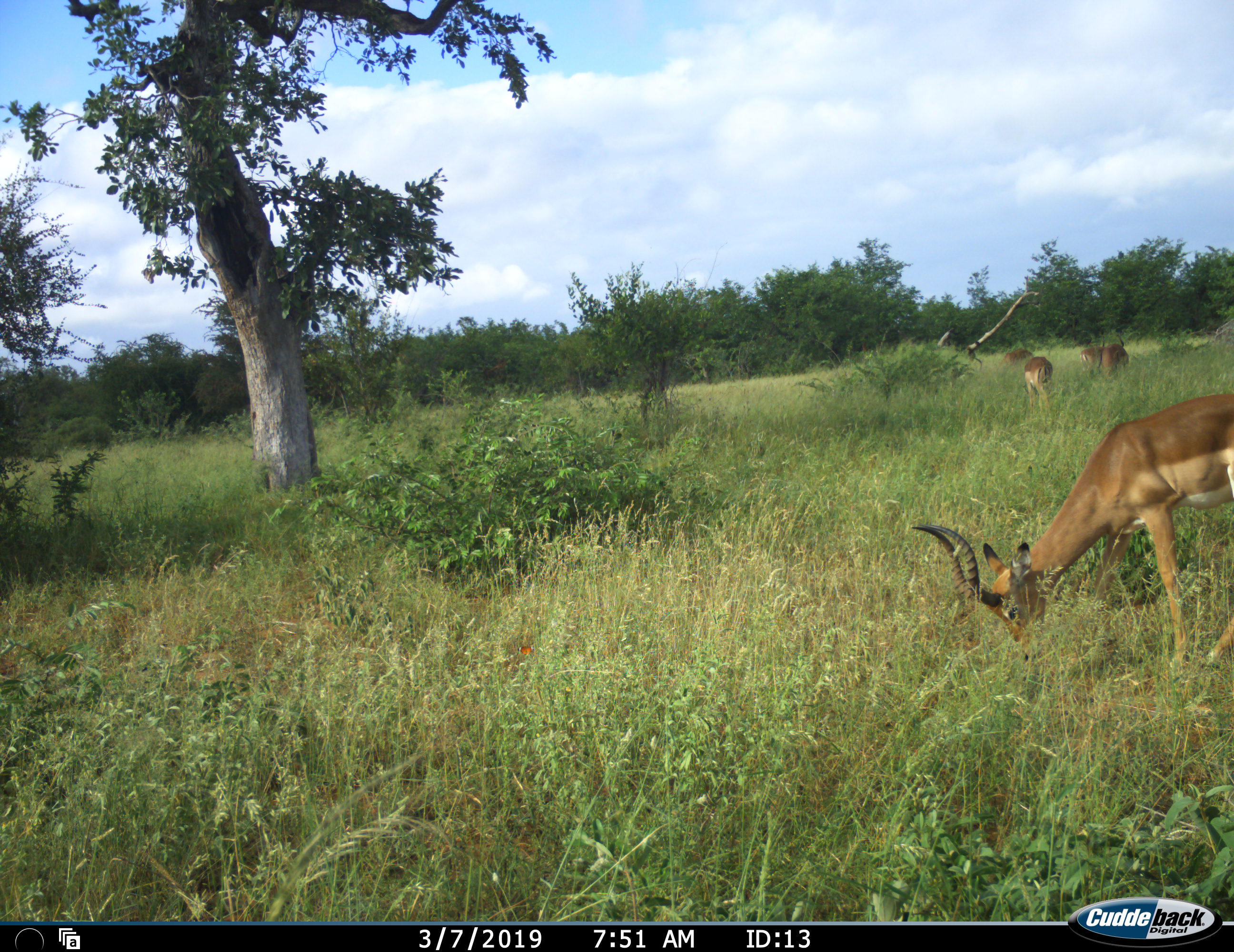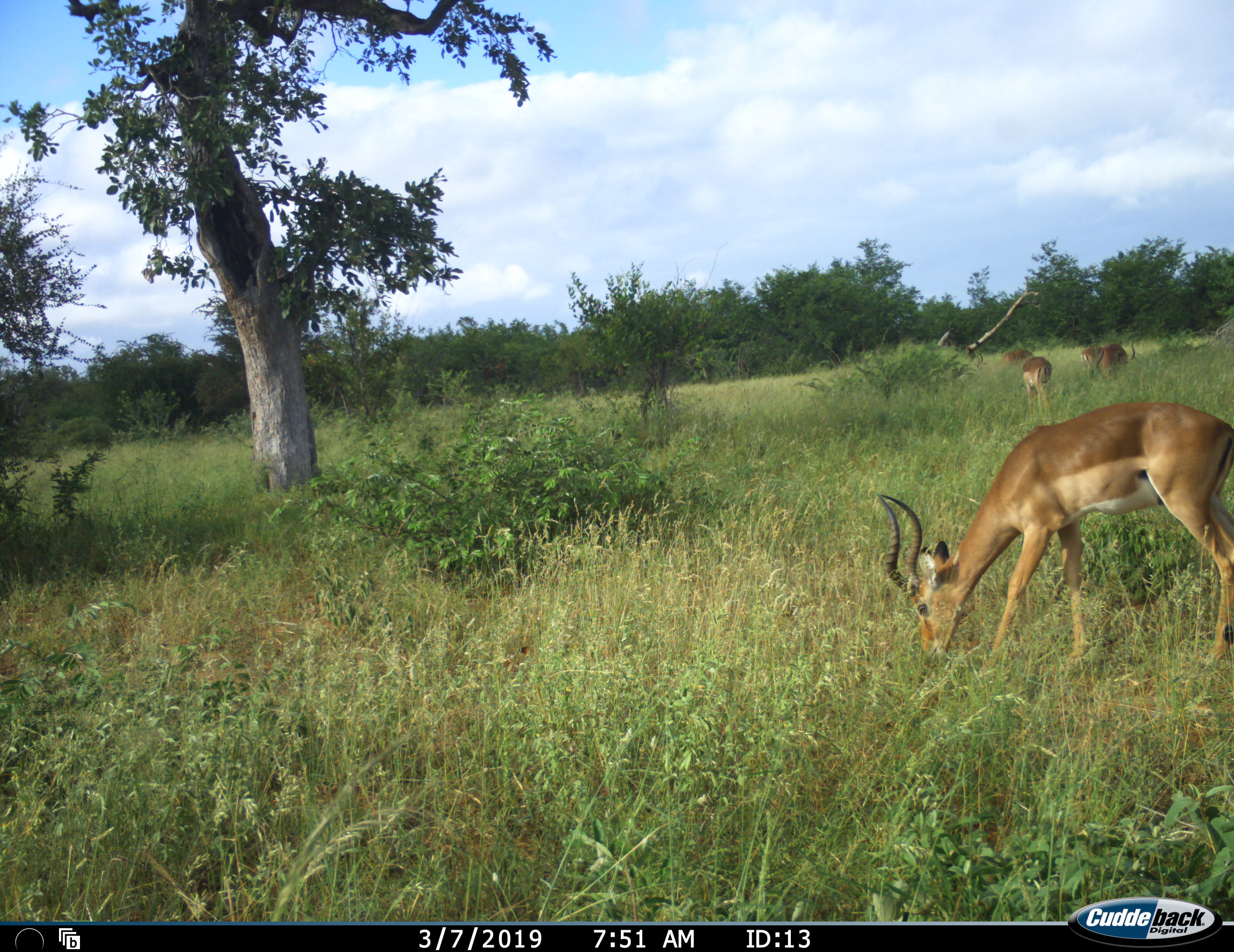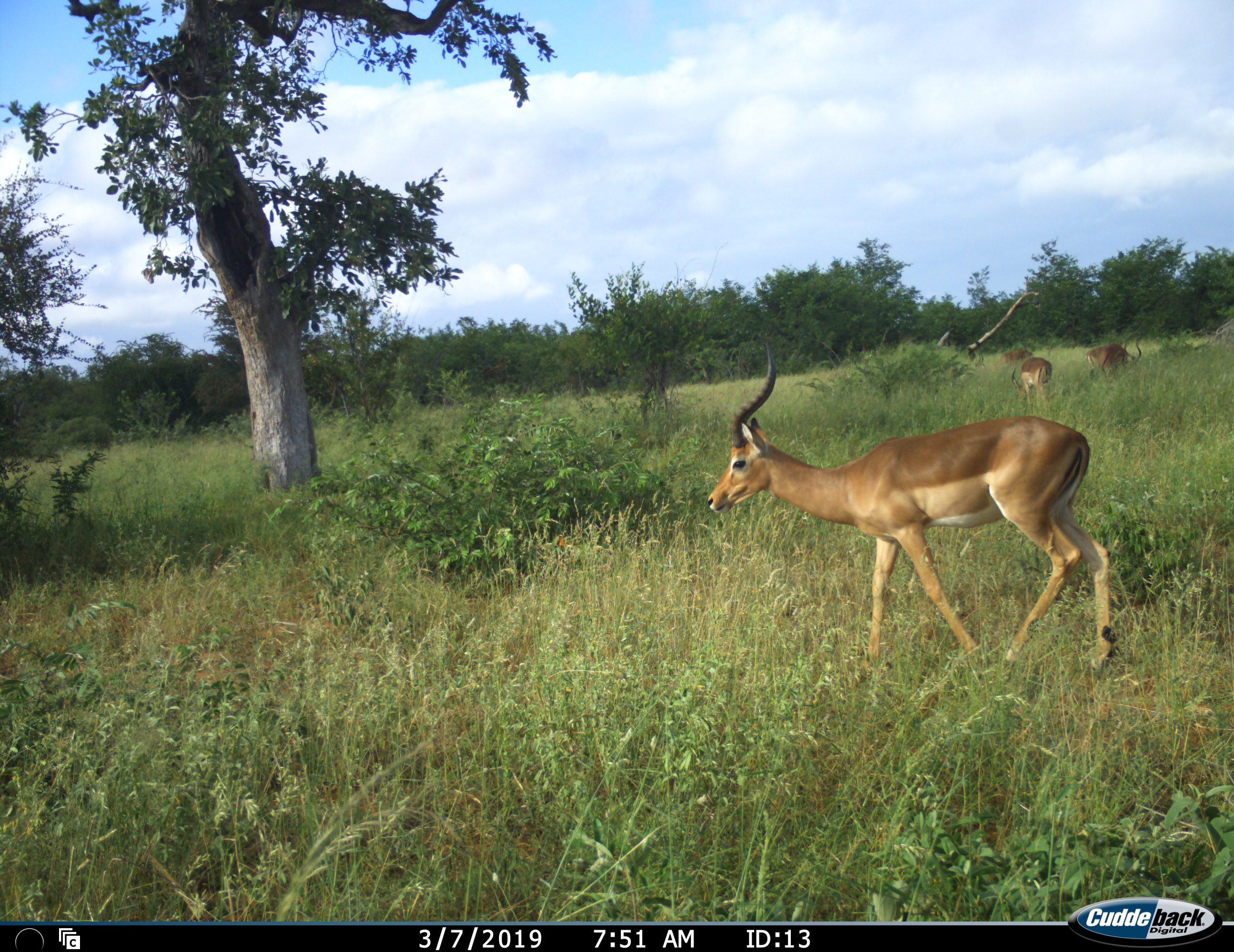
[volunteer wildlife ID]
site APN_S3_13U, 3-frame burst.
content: unidentified animal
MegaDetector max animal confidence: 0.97